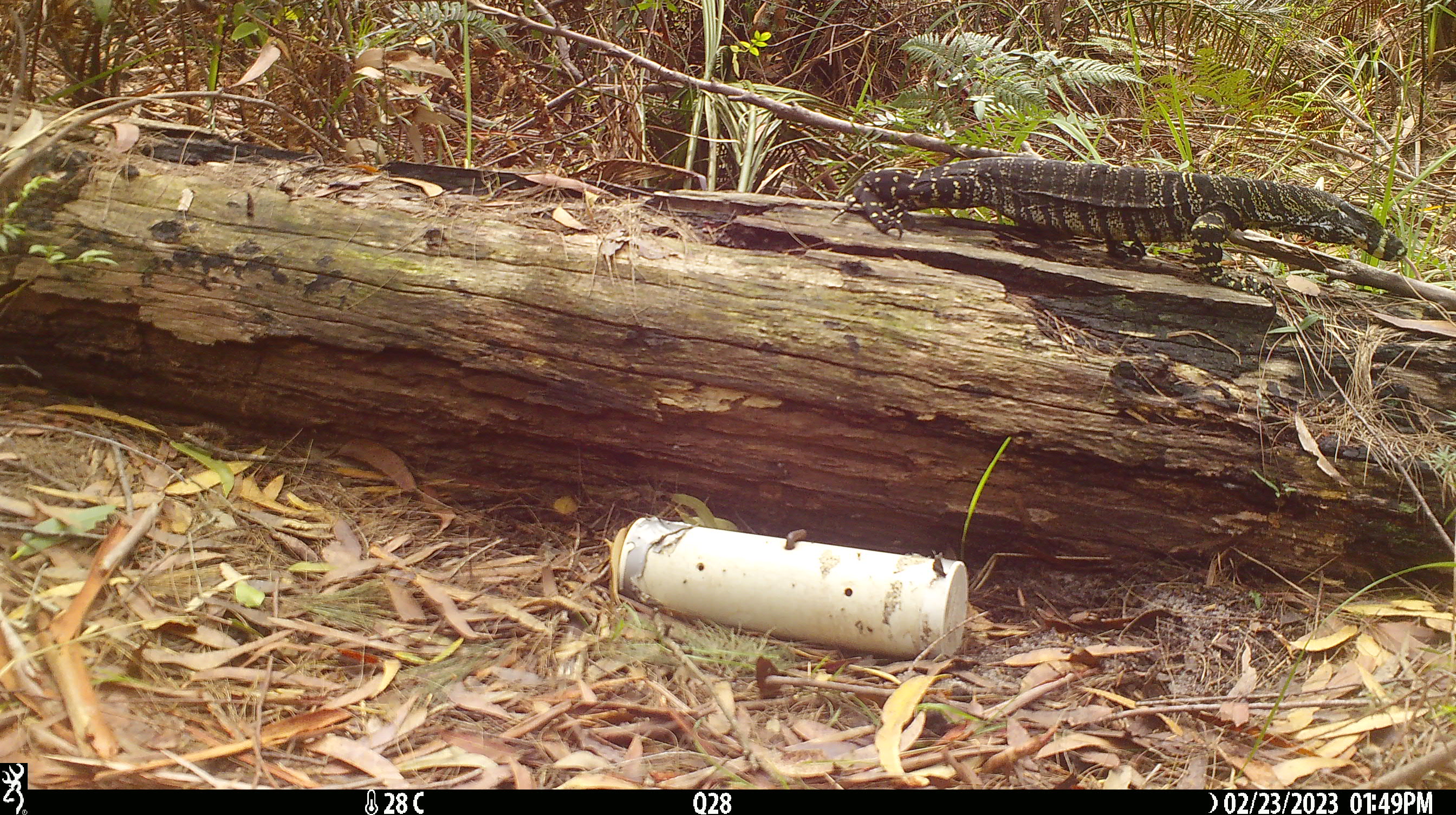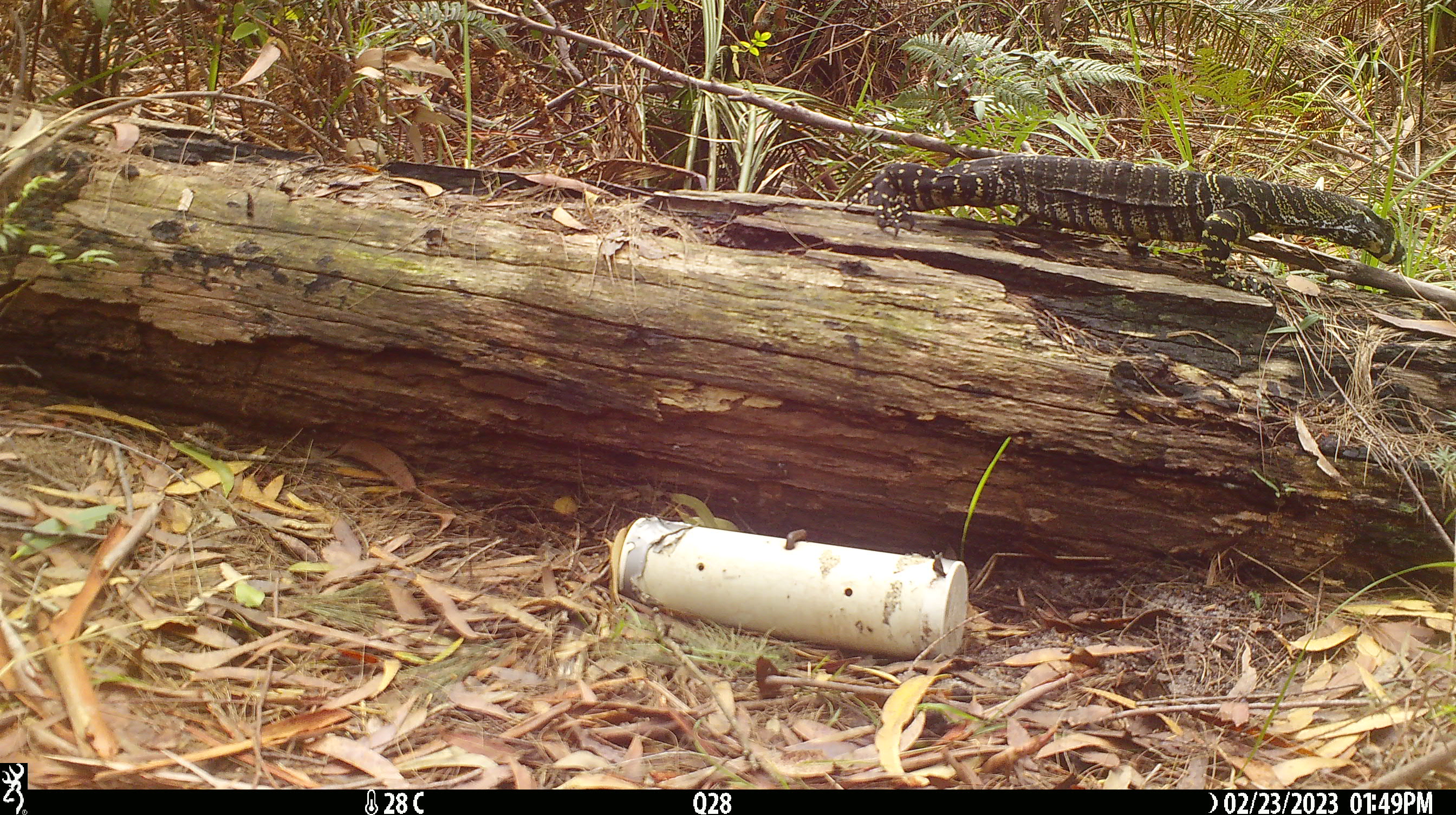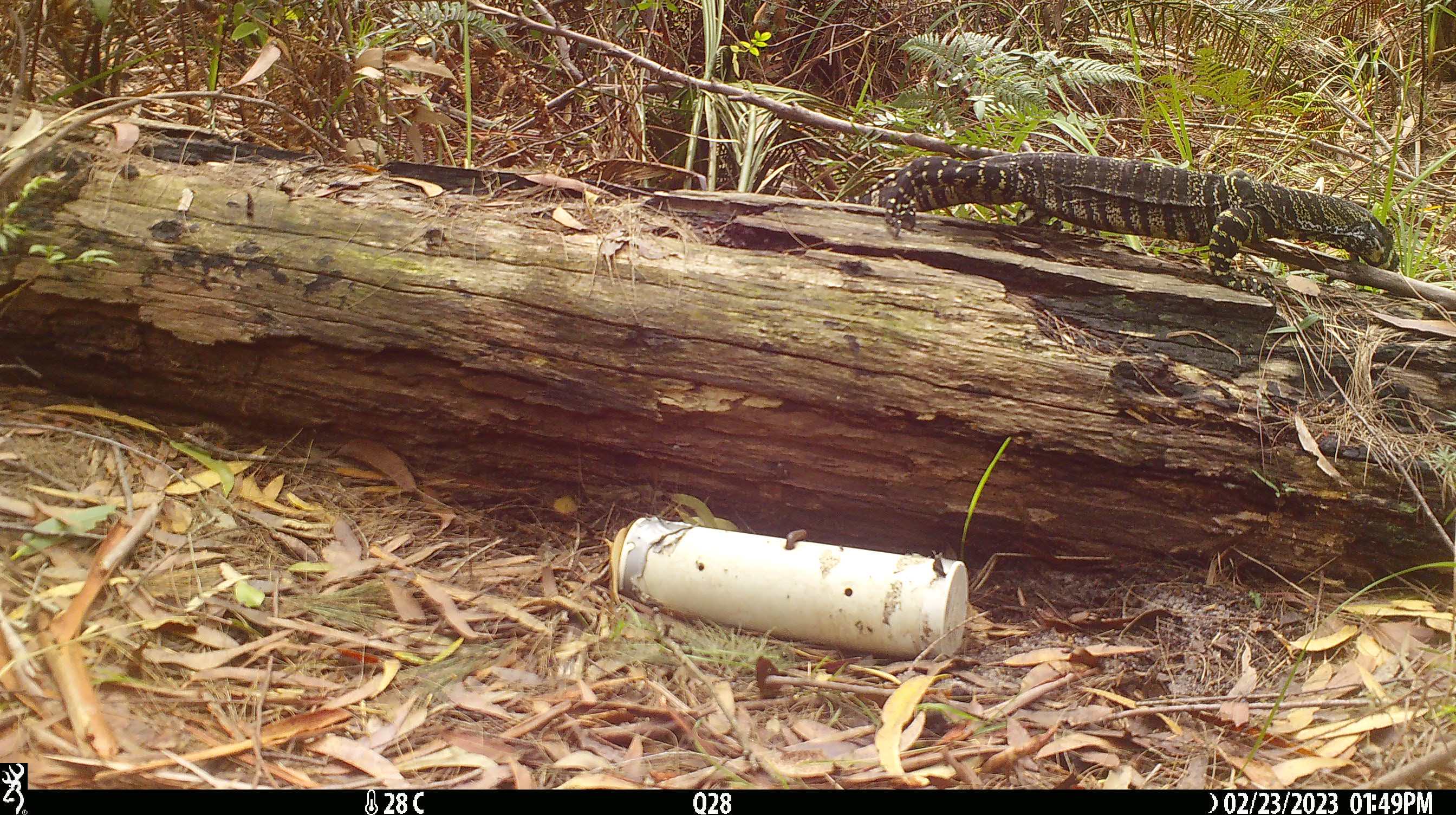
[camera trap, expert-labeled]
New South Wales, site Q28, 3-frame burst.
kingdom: Animalia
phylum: Chordata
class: Reptilia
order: Squamata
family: Varanidae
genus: Varanus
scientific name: Varanus varius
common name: lace monitor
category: goanna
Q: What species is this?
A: Goanna (lace monitor) (Varanus varius).